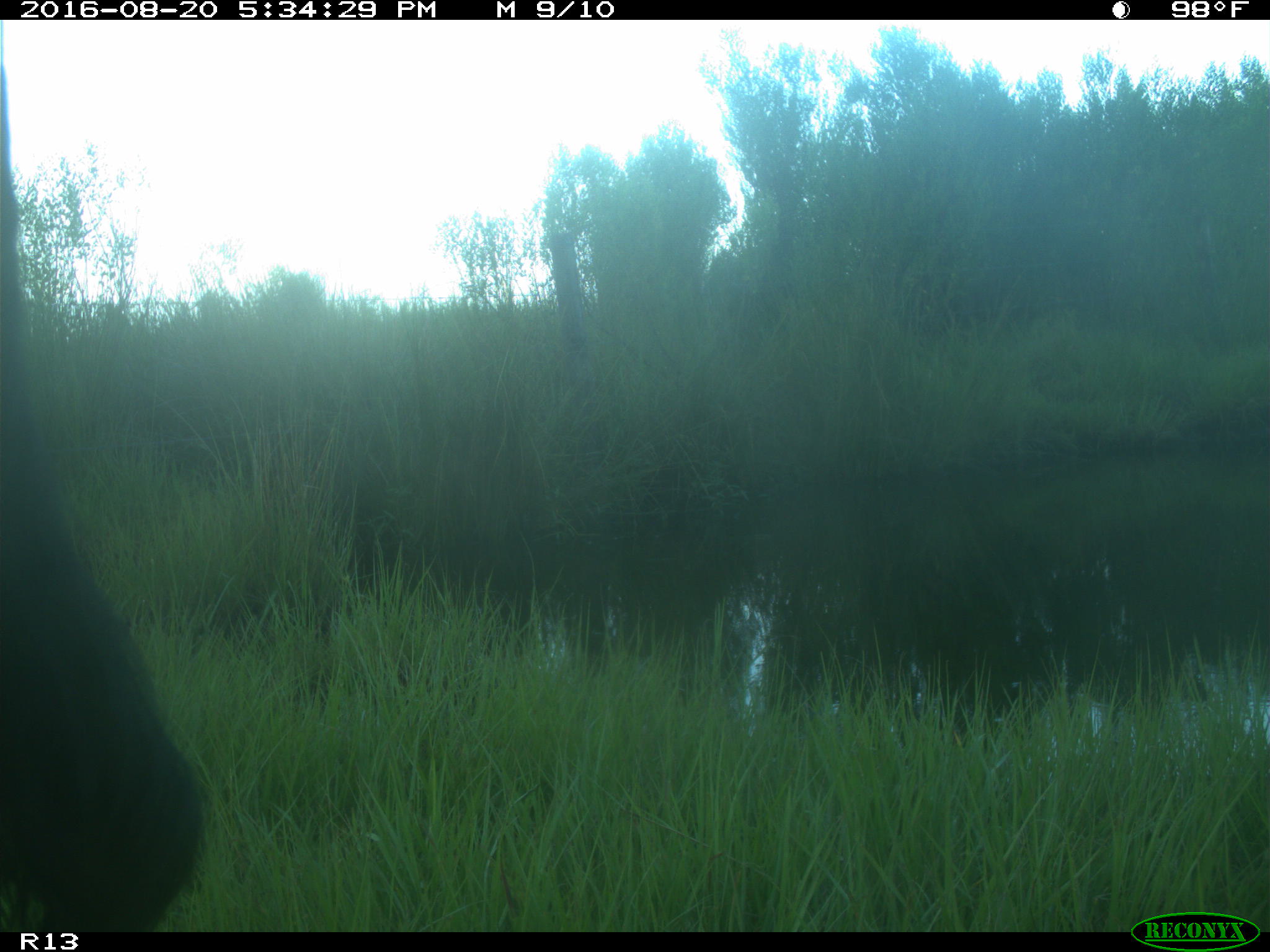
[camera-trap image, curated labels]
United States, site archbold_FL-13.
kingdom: Animalia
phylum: Chordata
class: Mammalia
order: Artiodactyla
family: Bovidae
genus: Bos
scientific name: Bos taurus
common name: domestic cow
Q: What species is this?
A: Bos taurus (domestic cow).